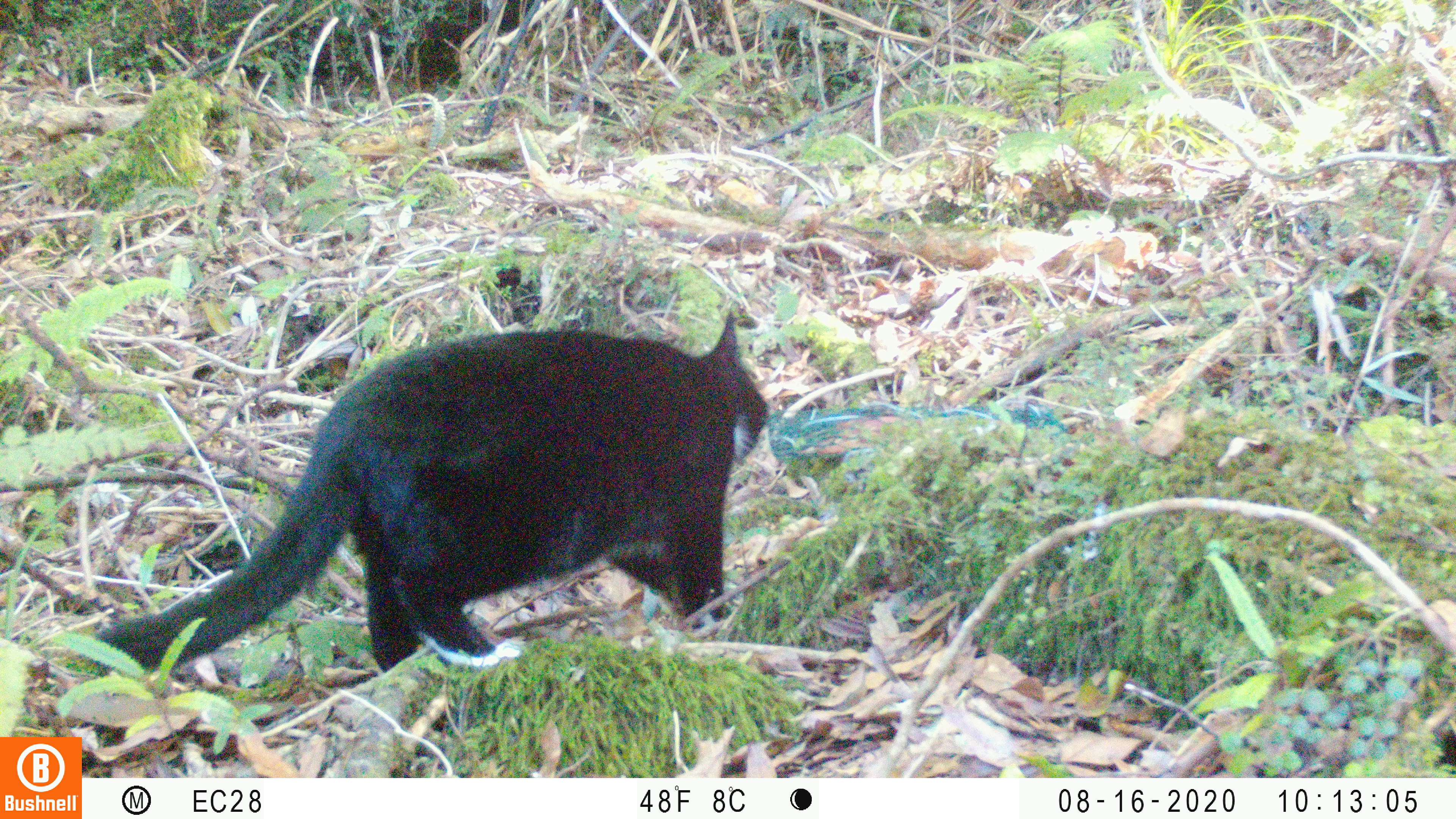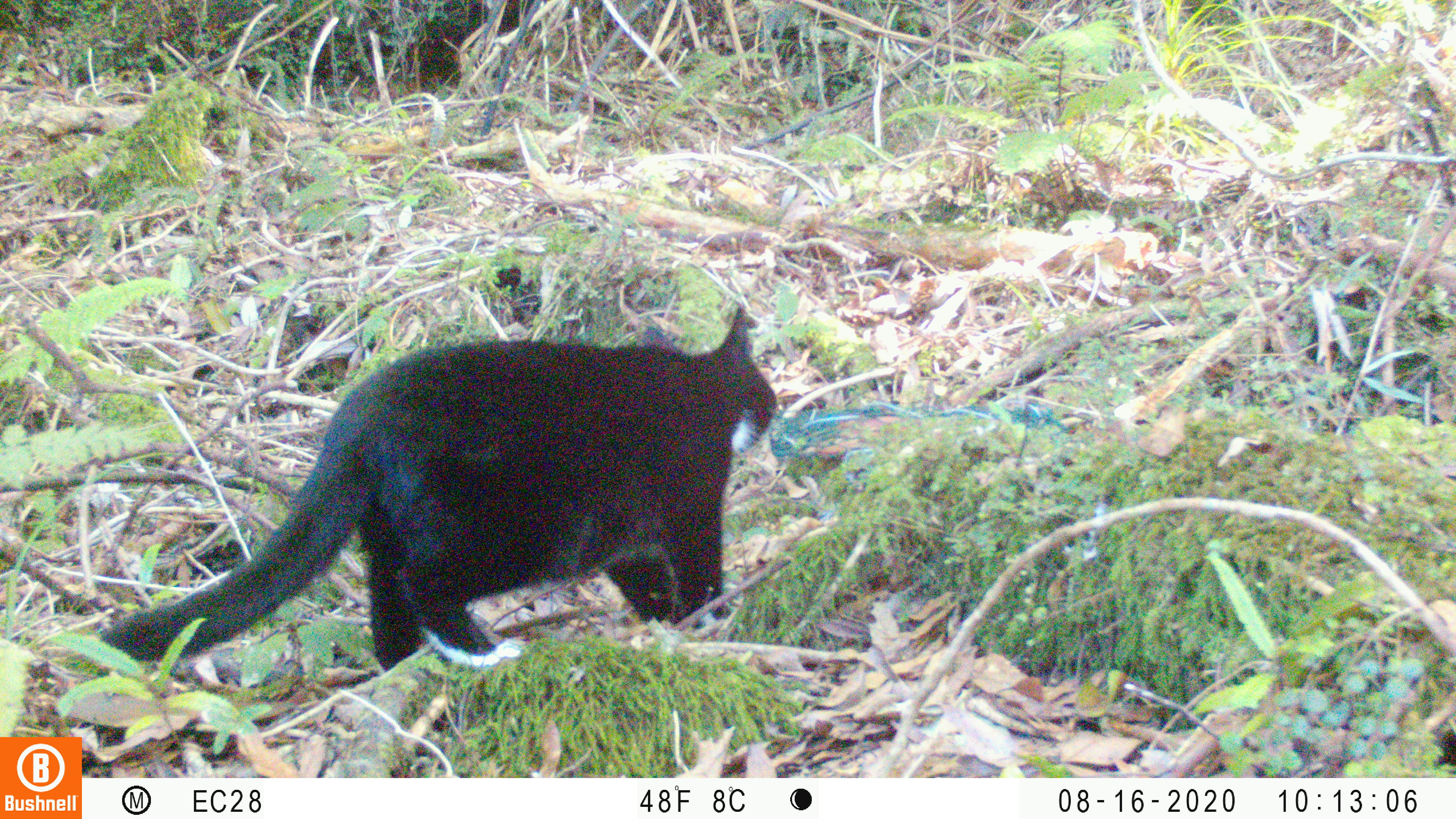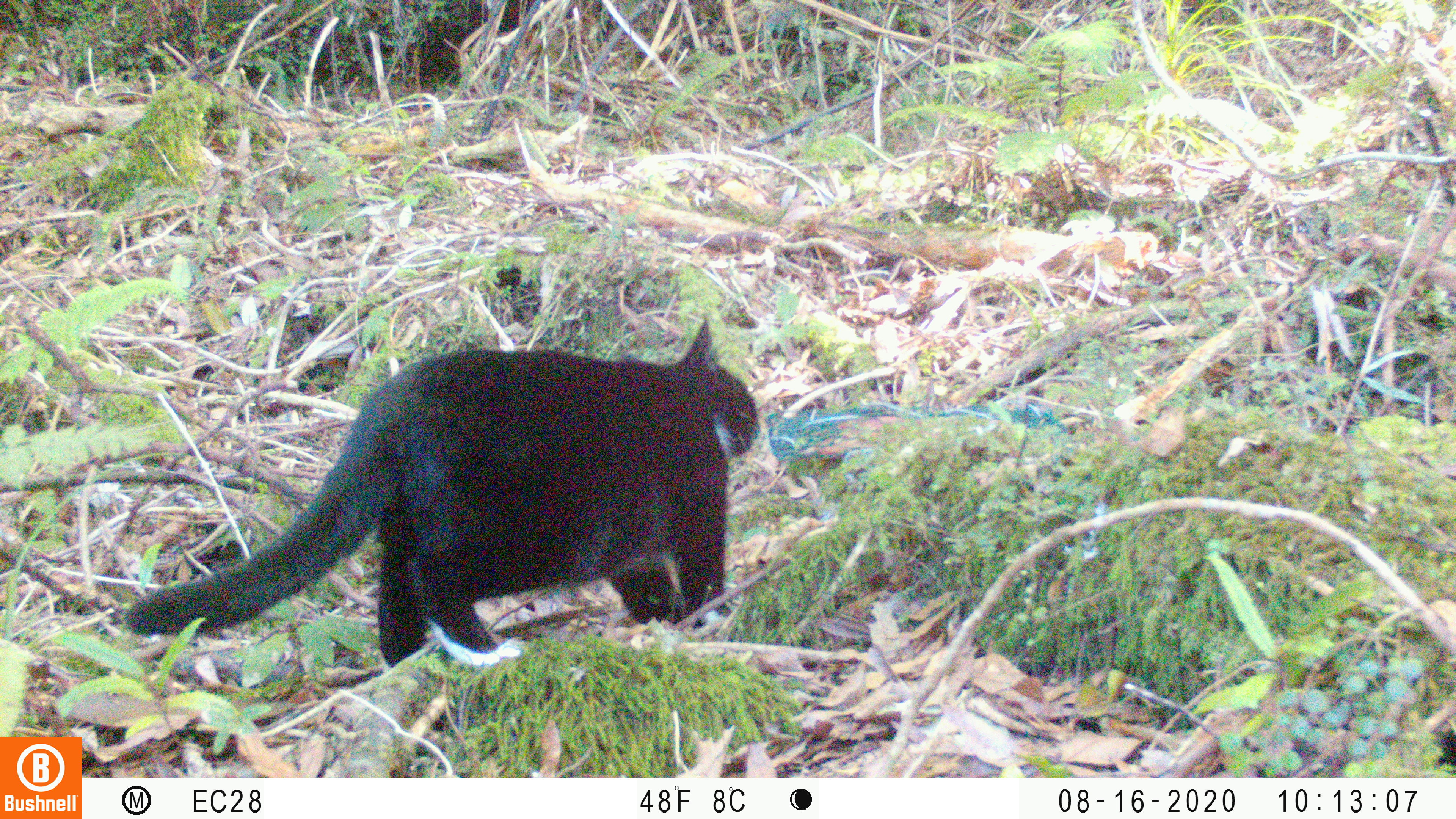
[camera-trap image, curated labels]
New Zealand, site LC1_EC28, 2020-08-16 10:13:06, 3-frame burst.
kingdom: Animalia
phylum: Chordata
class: Mammalia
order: Carnivora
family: Felidae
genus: Felis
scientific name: Felis catus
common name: domestic cat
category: cat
Cat (domestic cat) (Felis catus).